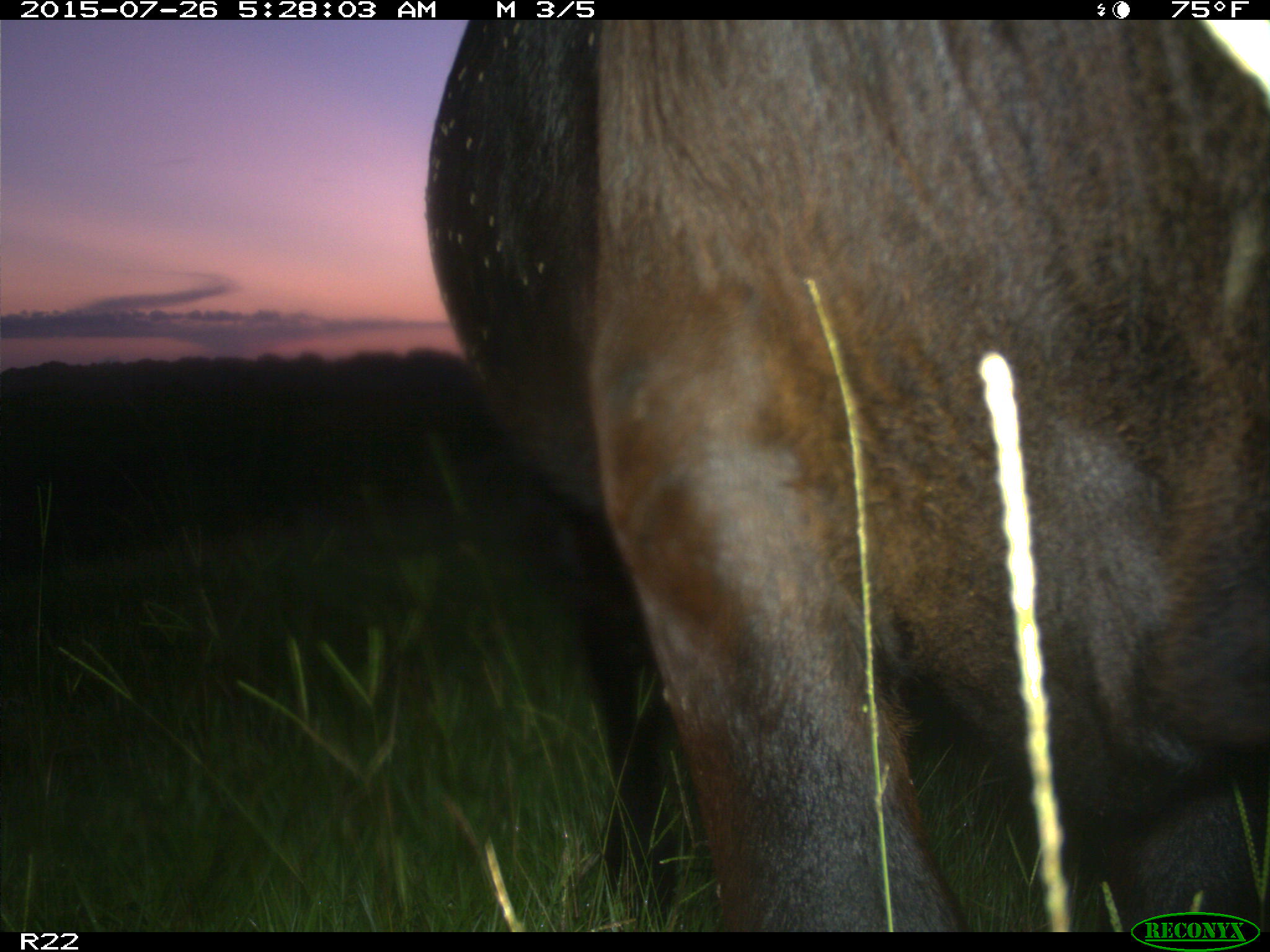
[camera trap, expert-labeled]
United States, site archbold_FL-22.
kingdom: Animalia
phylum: Chordata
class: Mammalia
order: Artiodactyla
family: Bovidae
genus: Bos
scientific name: Bos taurus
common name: domestic cow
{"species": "Bos taurus (domestic cow)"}